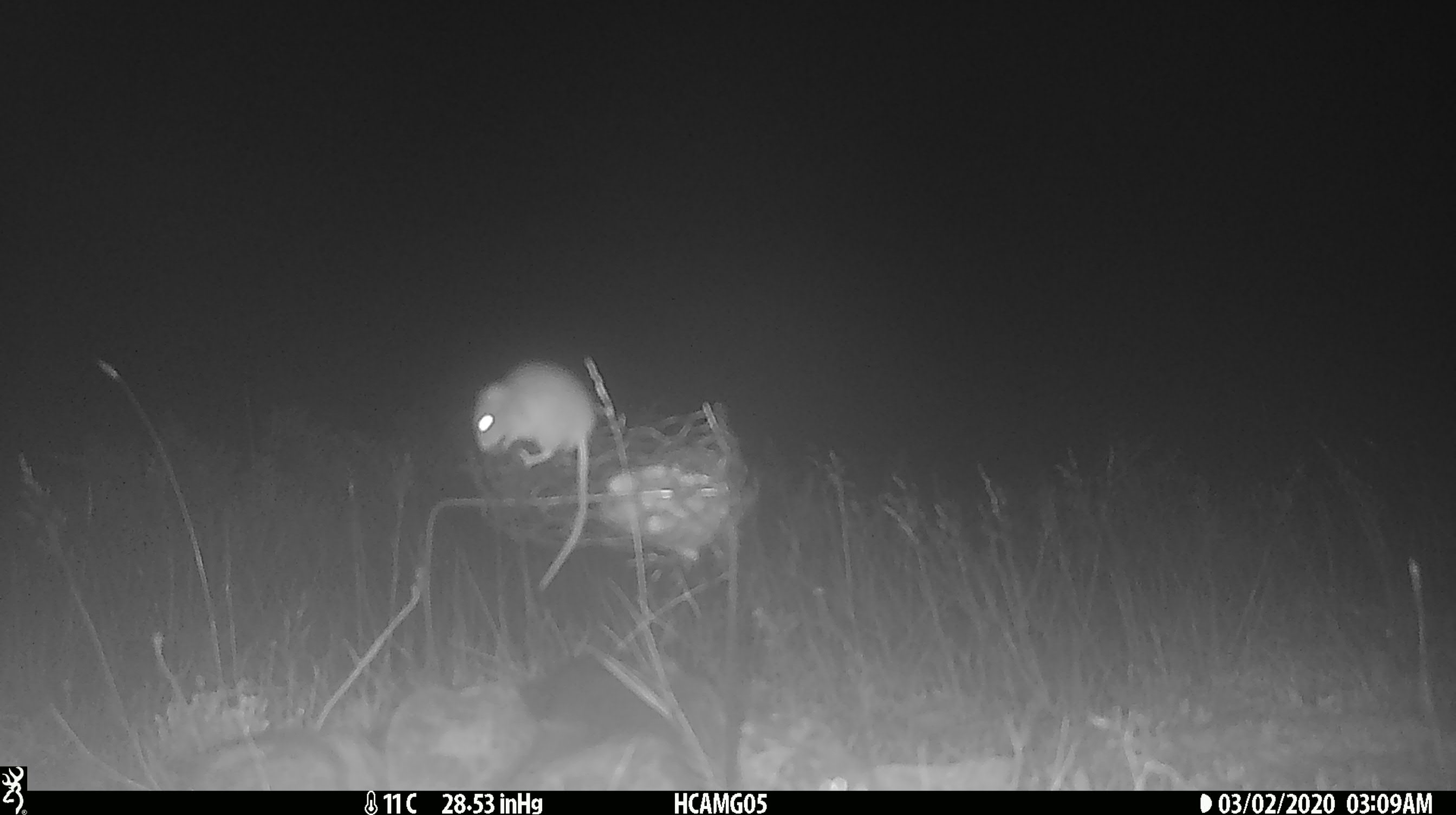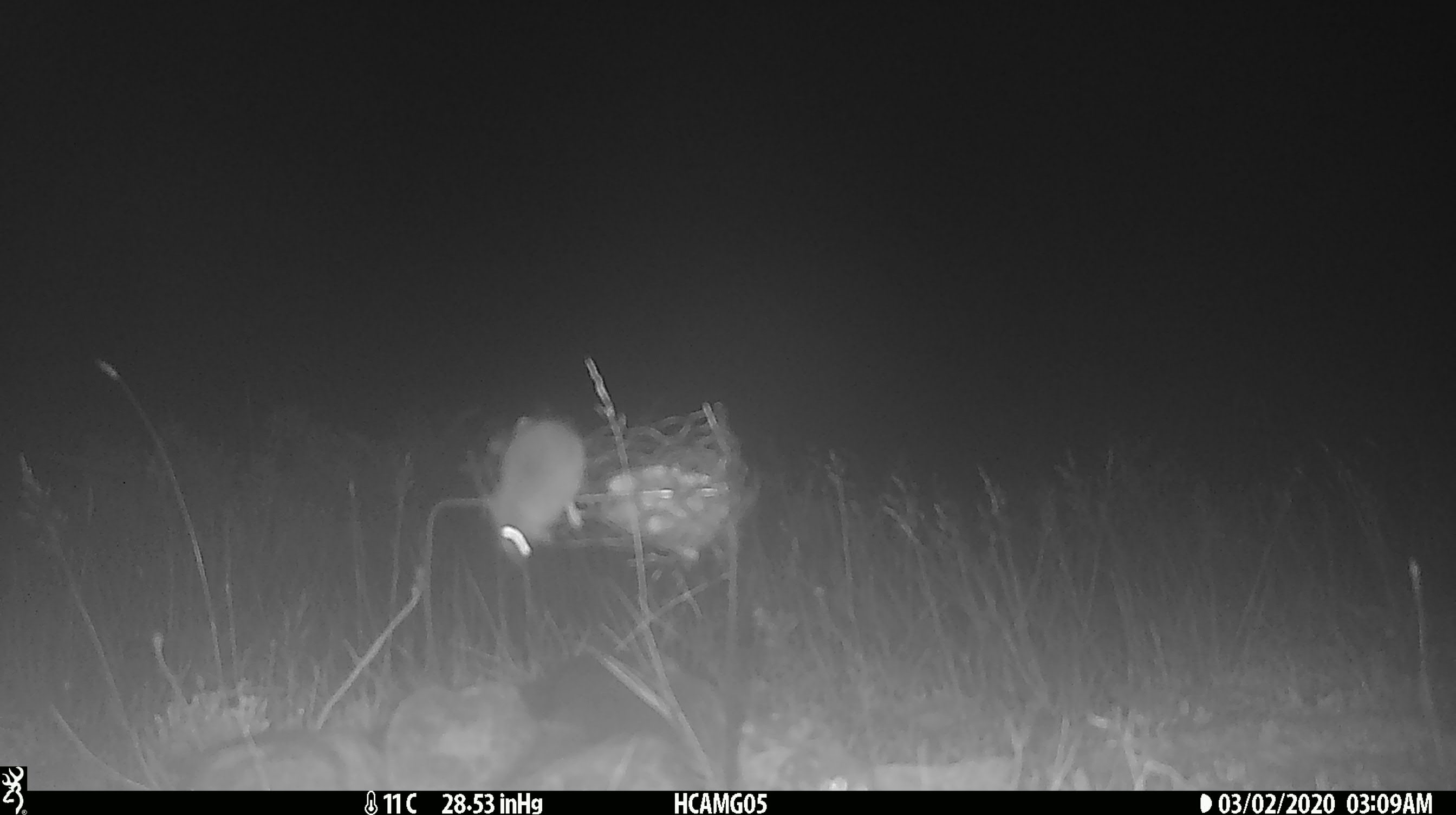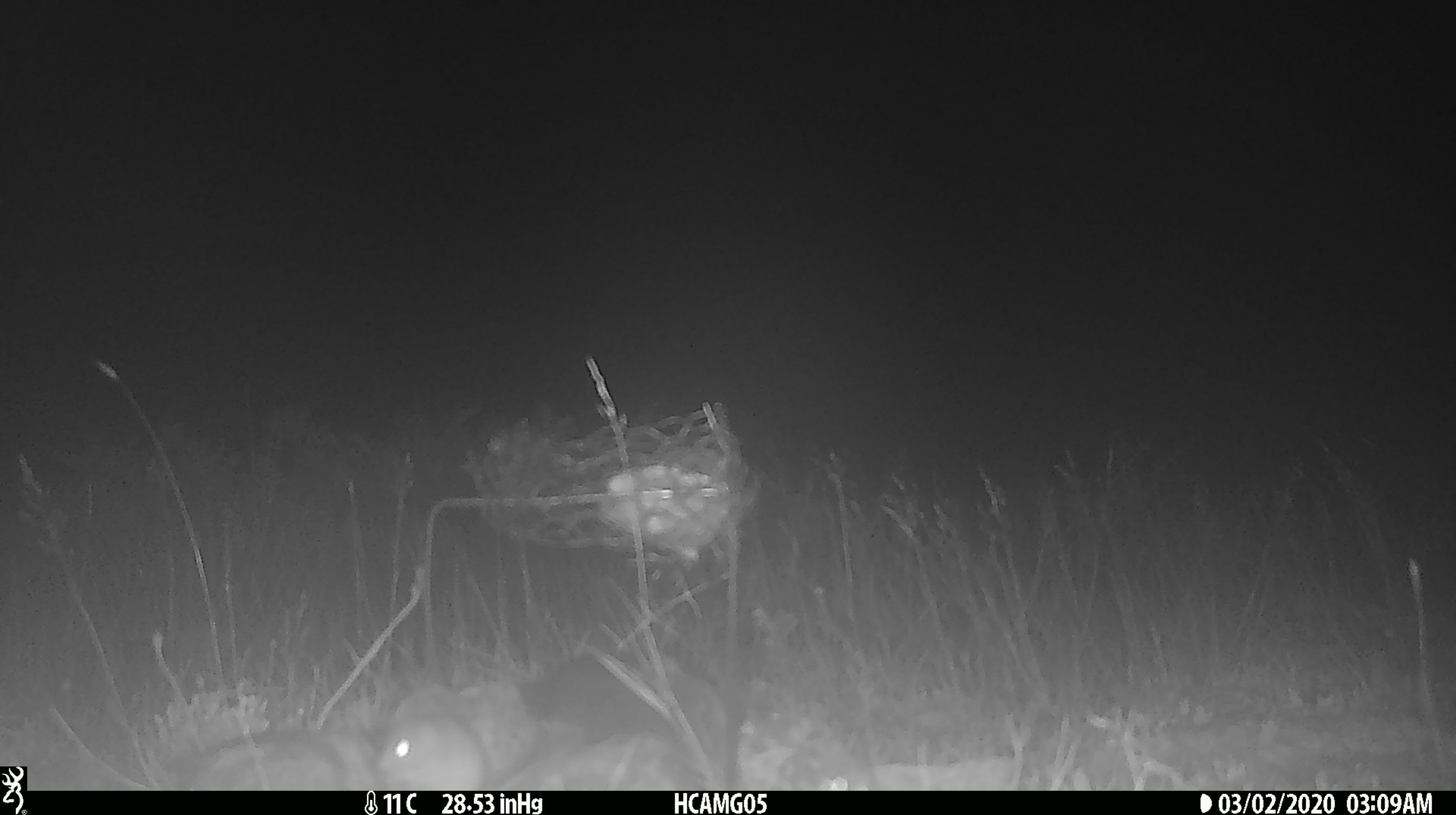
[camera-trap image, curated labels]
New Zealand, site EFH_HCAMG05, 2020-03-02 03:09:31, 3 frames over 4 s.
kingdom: Animalia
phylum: Chordata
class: Mammalia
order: Rodentia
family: Muridae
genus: Mus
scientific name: Mus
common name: mouse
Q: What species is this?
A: Mouse (Mus).